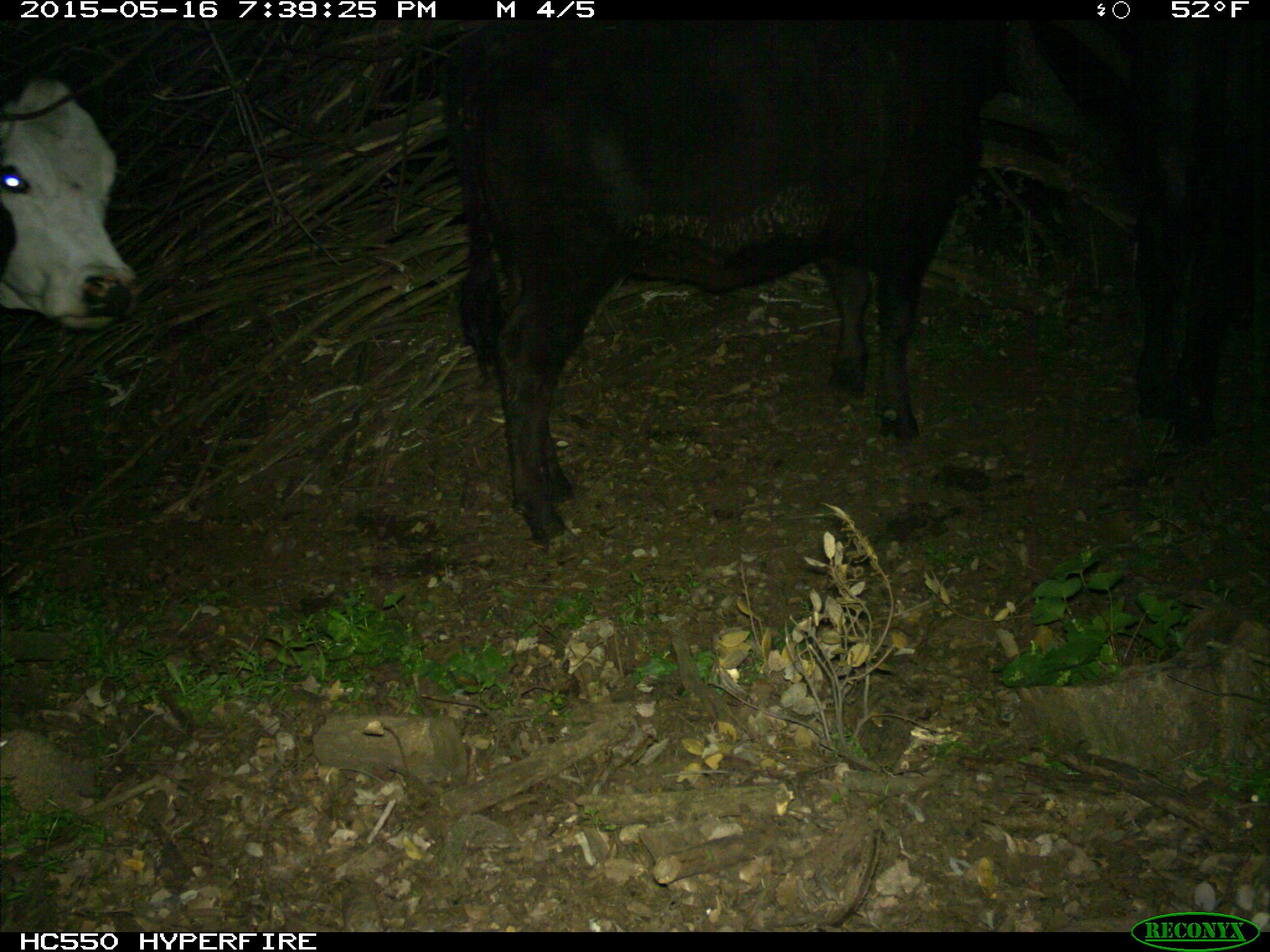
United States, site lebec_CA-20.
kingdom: Animalia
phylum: Chordata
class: Mammalia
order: Artiodactyla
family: Bovidae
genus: Bos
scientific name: Bos taurus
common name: domestic cow